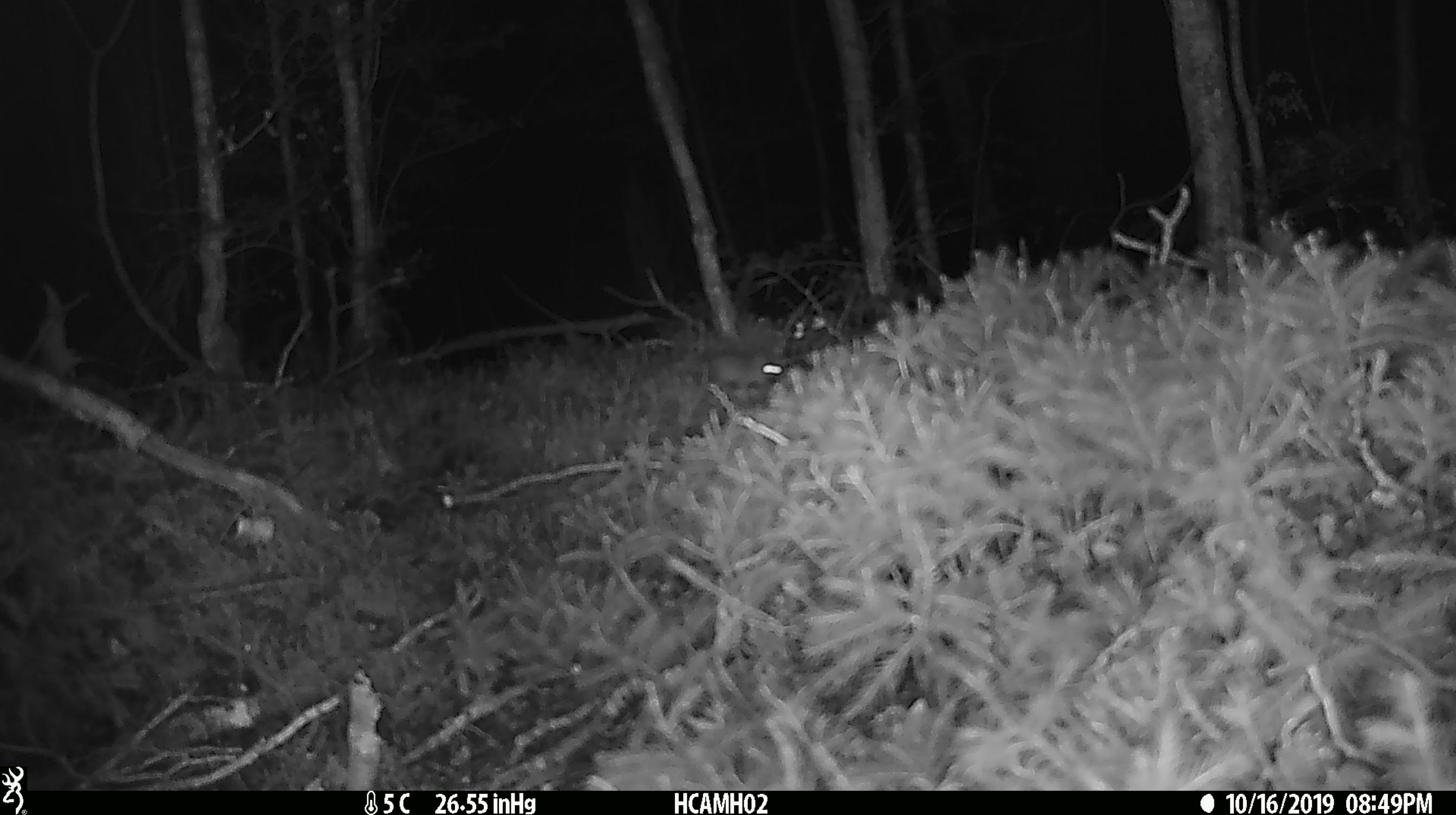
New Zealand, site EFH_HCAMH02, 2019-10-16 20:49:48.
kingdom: Animalia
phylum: Chordata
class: Mammalia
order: Rodentia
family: Muridae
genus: Mus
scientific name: Mus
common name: mouse